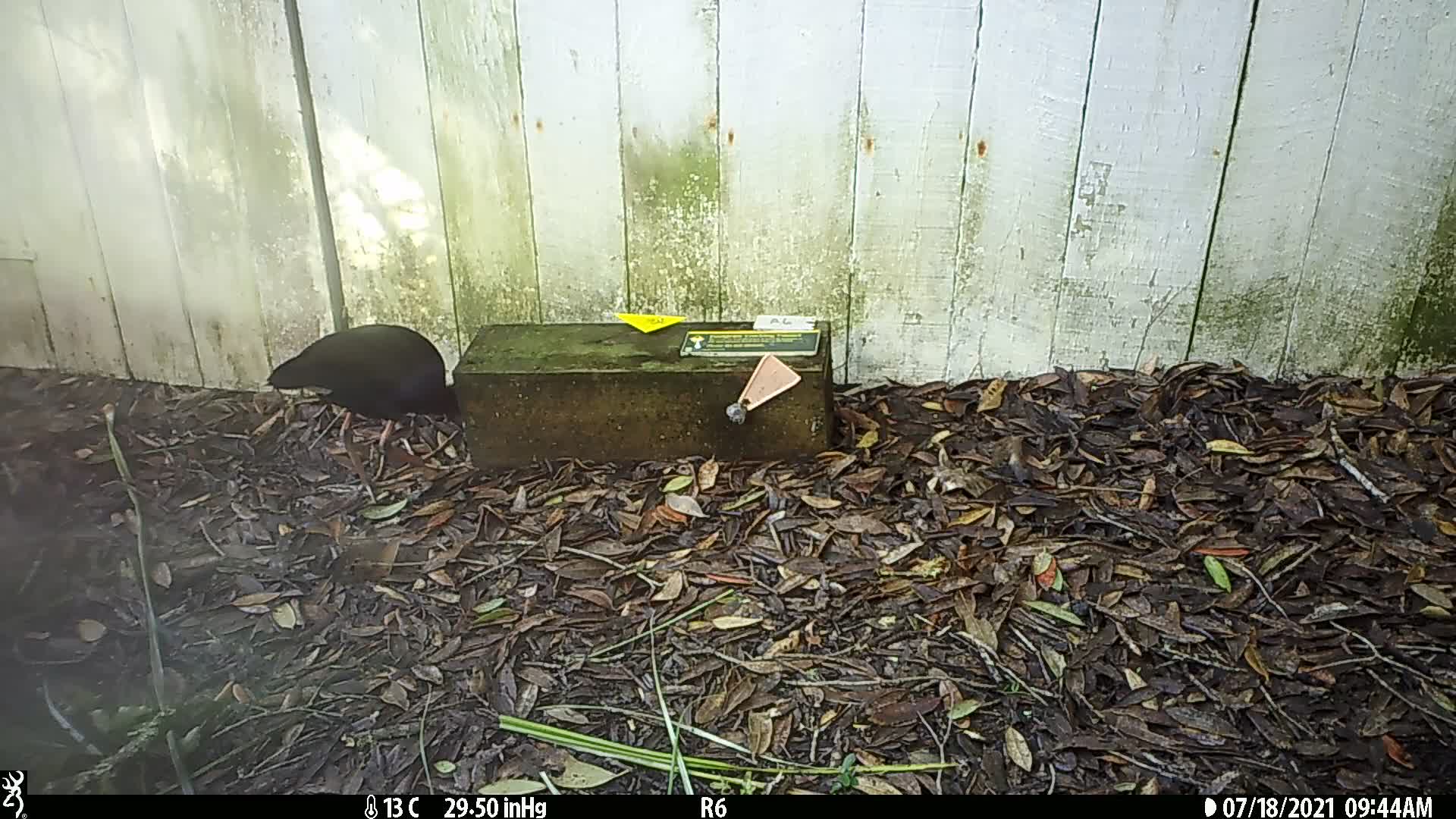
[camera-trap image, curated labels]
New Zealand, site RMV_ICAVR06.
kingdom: Animalia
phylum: Chordata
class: Aves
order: Gruiformes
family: Rallidae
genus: Porphyrio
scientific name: Porphyrio melanotus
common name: australasian swamphen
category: pukeko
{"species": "pukeko (australasian swamphen) (Porphyrio melanotus)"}